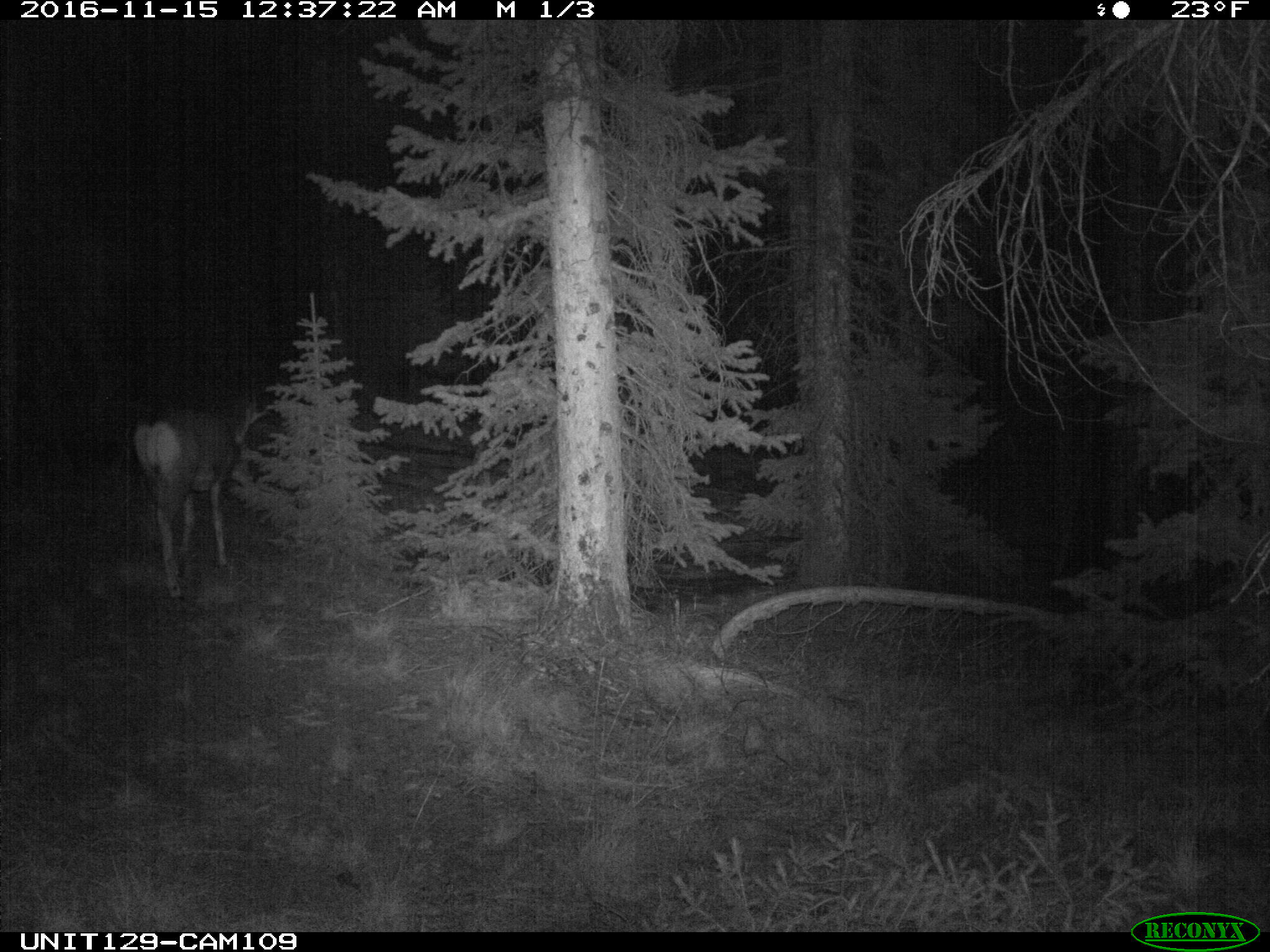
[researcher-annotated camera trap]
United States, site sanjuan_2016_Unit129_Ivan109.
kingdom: Animalia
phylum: Chordata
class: Mammalia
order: Artiodactyla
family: Cervidae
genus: Odocoileus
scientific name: Odocoileus hemionus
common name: mule deer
Odocoileus hemionus (mule deer).